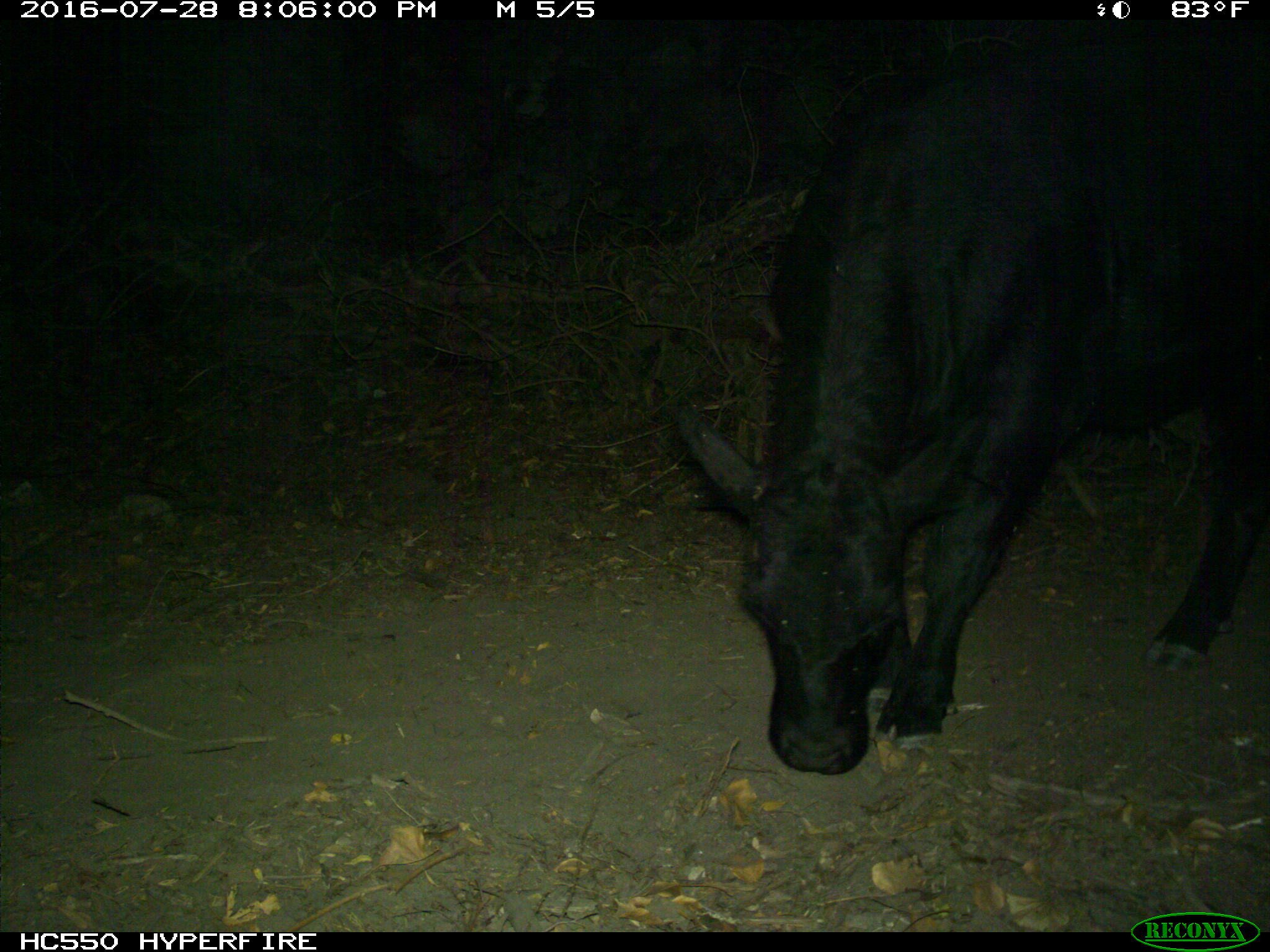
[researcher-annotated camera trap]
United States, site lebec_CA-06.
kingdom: Animalia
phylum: Chordata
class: Mammalia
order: Artiodactyla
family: Bovidae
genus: Bos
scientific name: Bos taurus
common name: domestic cow